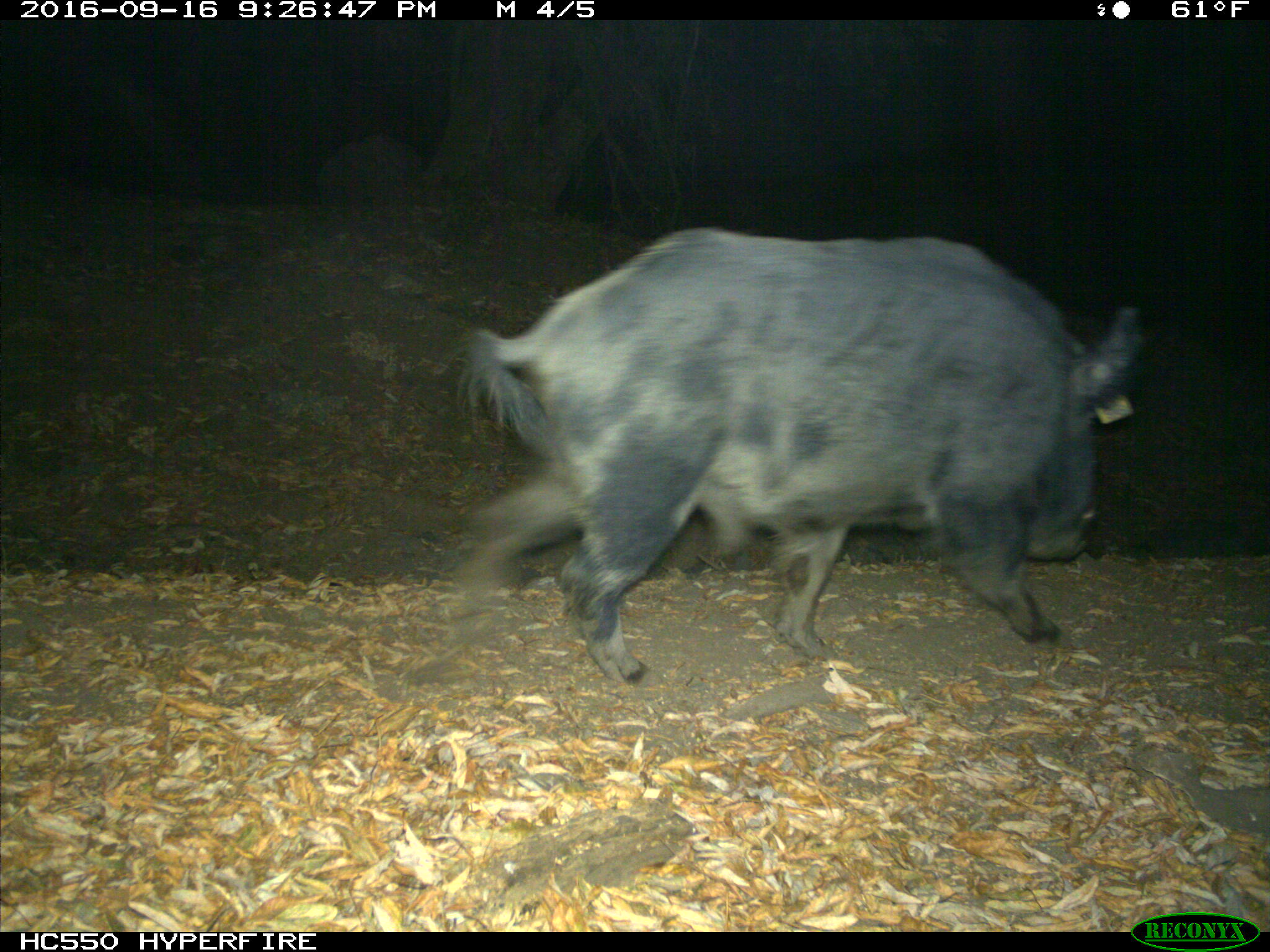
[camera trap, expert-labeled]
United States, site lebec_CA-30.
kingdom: Animalia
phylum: Chordata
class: Mammalia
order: Artiodactyla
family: Suidae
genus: Sus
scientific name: Sus scrofa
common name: wild boar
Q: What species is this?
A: Sus scrofa (wild boar).